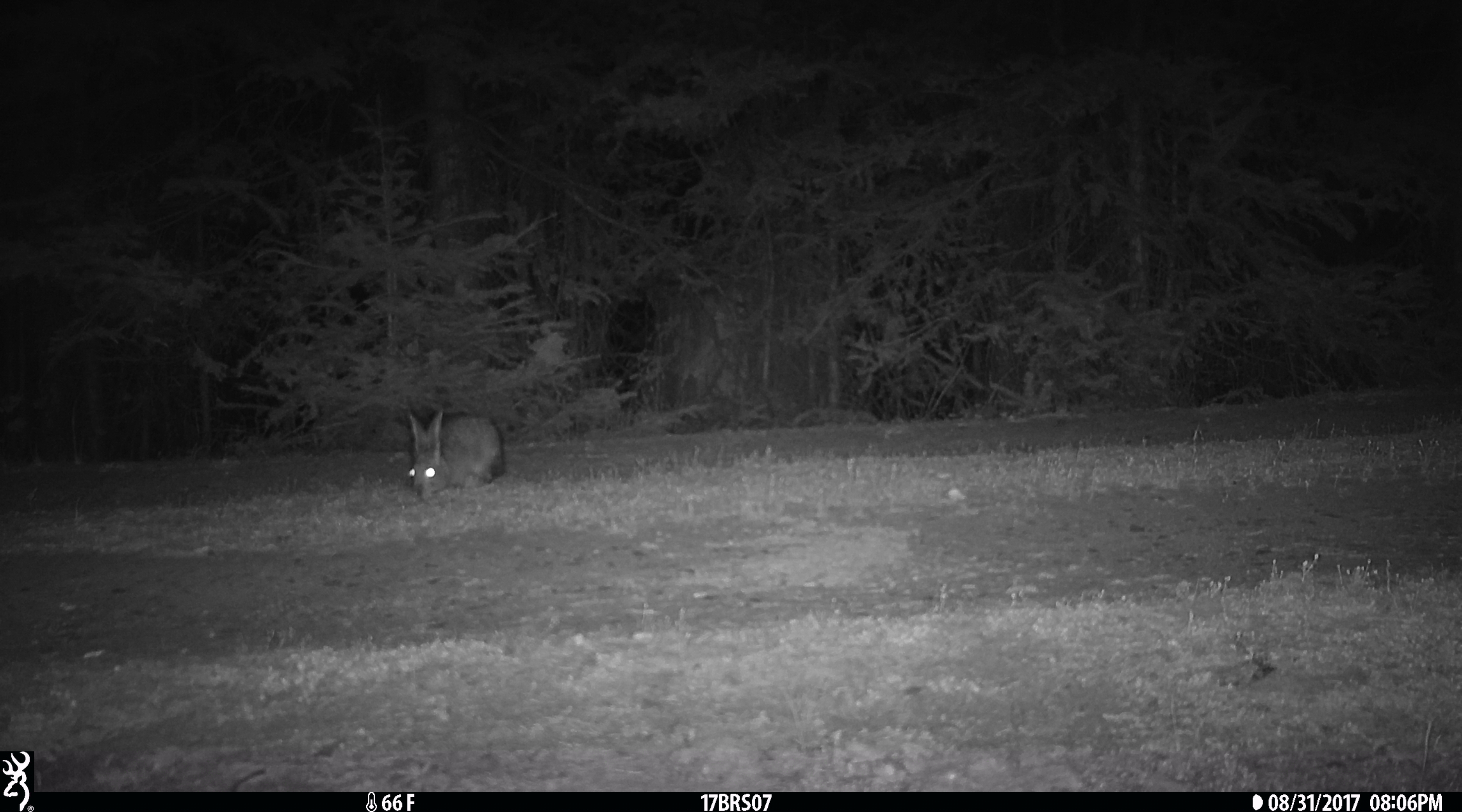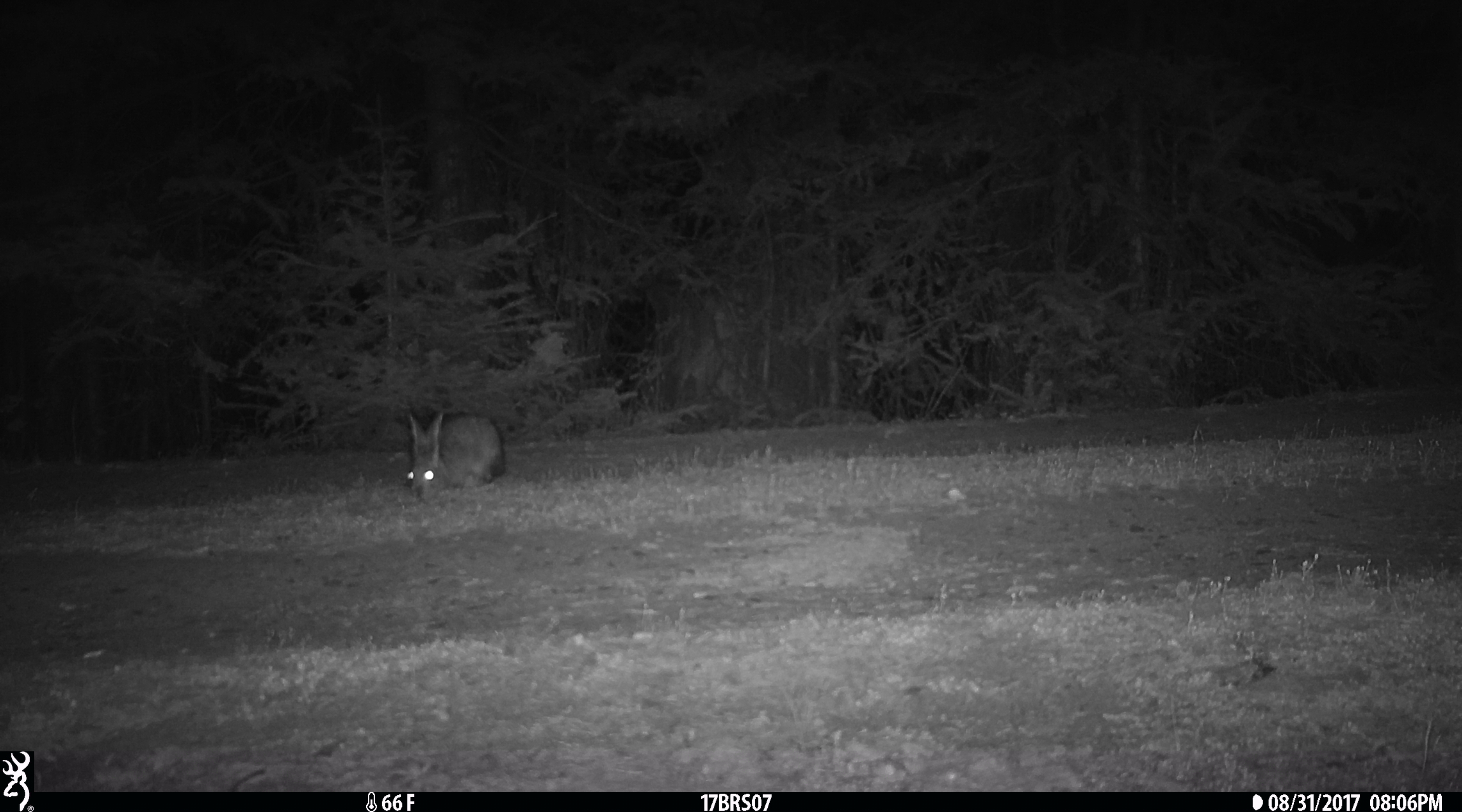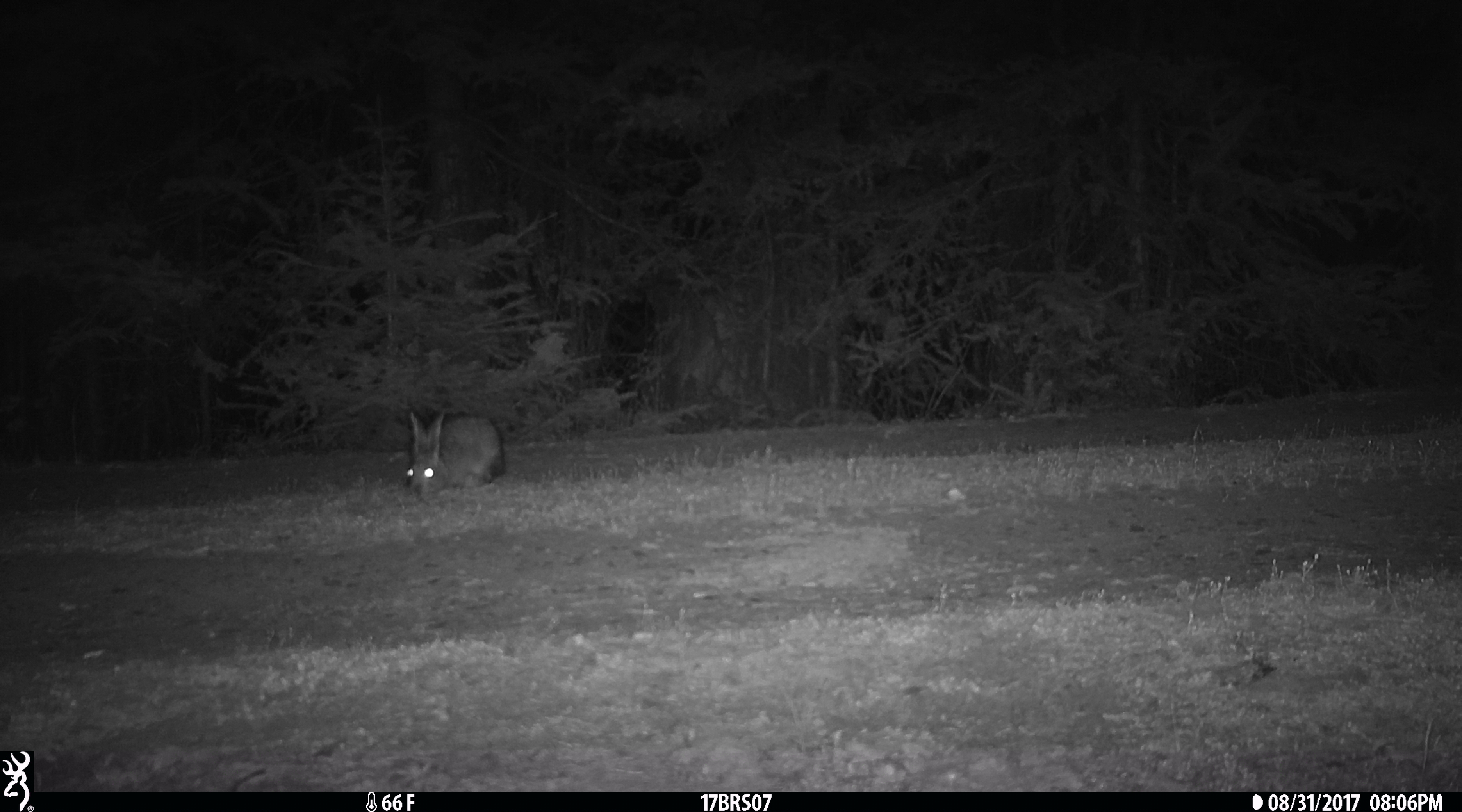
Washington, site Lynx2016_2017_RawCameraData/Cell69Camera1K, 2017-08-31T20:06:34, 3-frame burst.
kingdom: Animalia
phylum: Chordata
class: Mammalia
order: Lagomorpha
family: Leporidae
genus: Lepus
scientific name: Lepus americanus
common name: snowshoe hare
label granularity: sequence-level